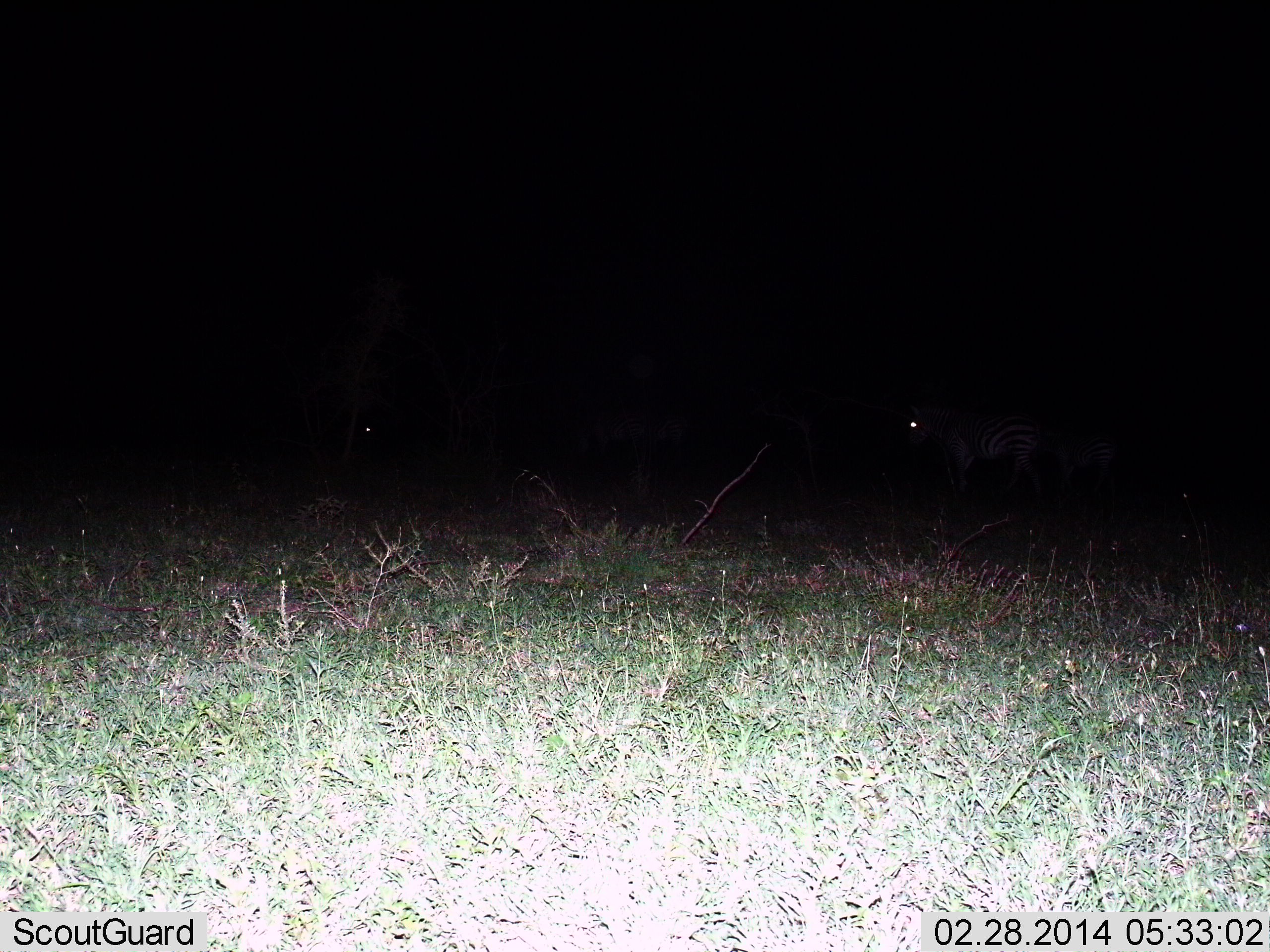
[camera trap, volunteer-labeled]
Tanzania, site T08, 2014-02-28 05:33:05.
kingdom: Animalia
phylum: Chordata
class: Mammalia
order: Perissodactyla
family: Equidae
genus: Equus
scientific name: Equus quagga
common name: plains zebra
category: zebra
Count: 2.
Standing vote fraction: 100%.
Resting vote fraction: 0%.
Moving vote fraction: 0%.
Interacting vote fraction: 0%.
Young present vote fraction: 11%.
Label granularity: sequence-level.